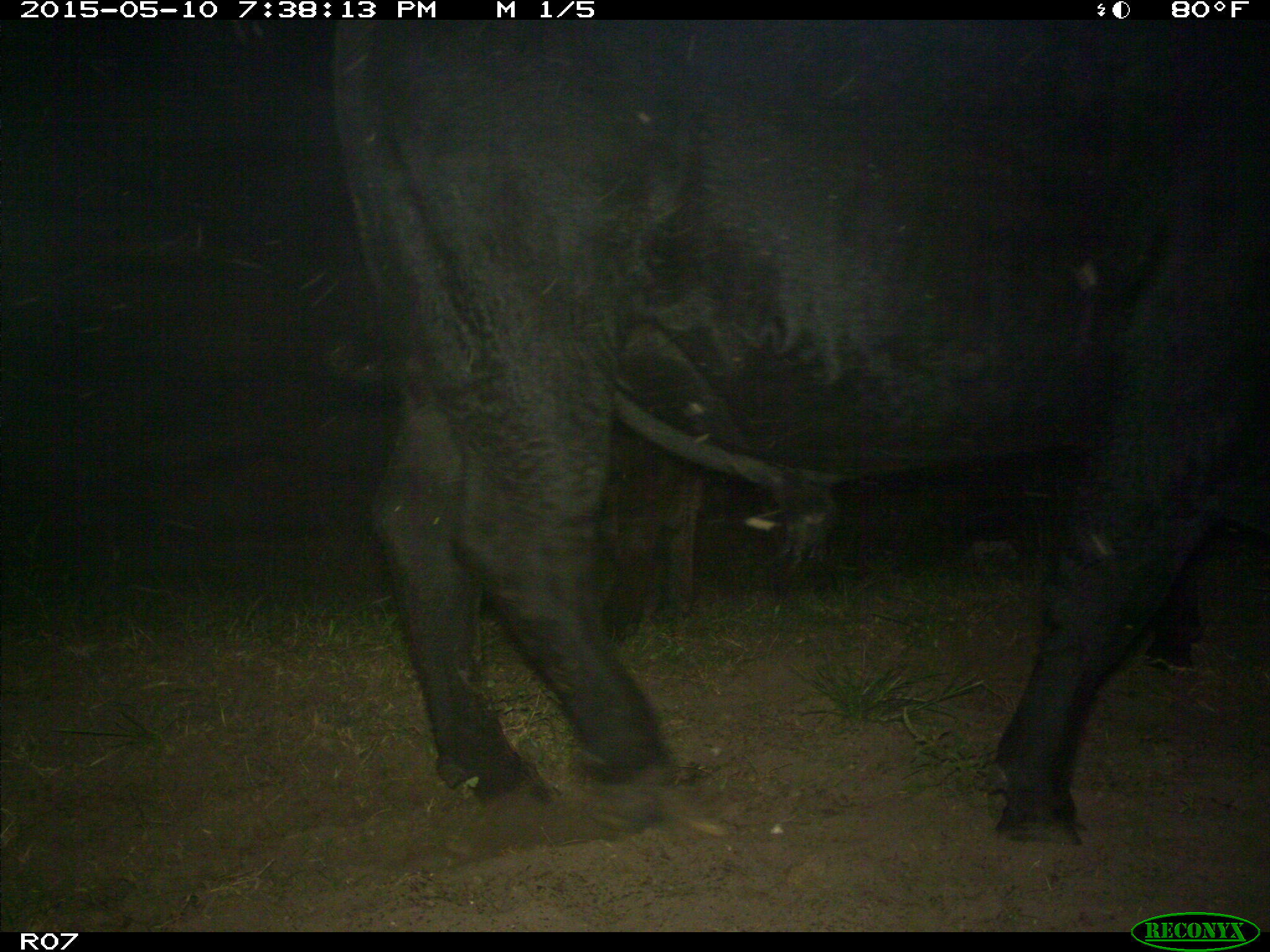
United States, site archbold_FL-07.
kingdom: Animalia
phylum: Chordata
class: Mammalia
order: Artiodactyla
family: Bovidae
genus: Bos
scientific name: Bos taurus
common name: domestic cow